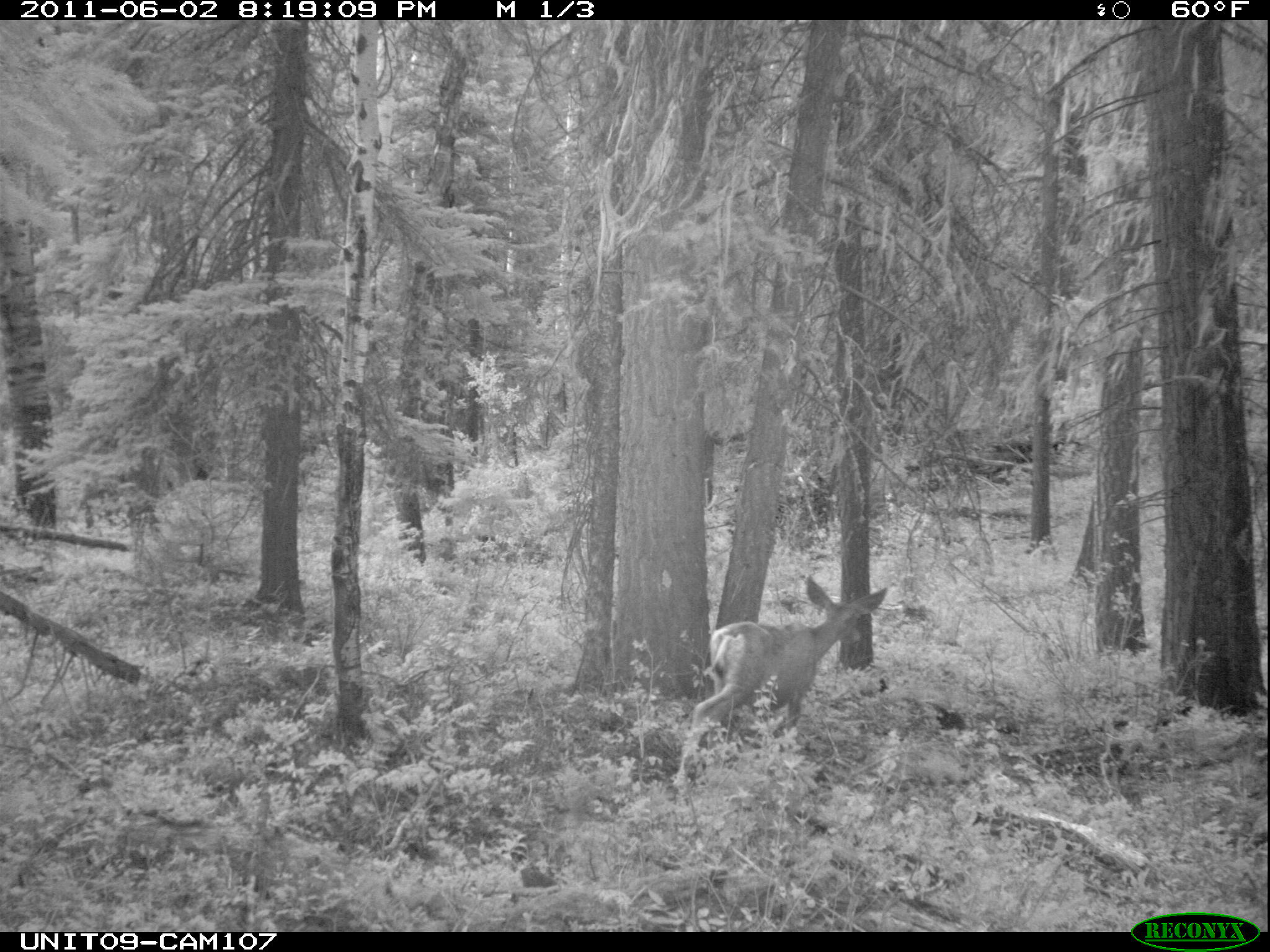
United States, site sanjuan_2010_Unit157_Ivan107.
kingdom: Animalia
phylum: Chordata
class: Mammalia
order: Artiodactyla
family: Cervidae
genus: Odocoileus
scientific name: Odocoileus hemionus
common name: mule deer